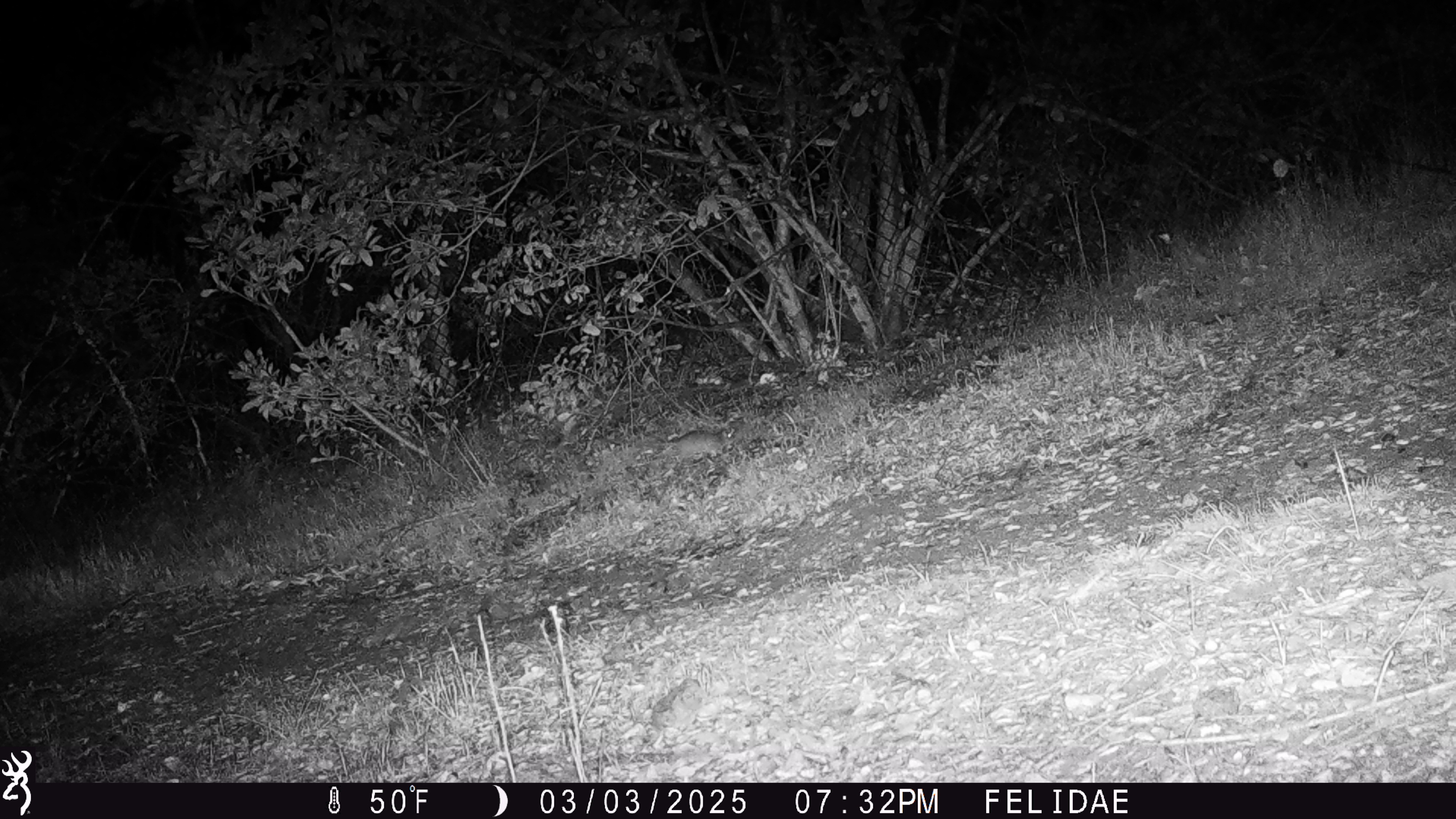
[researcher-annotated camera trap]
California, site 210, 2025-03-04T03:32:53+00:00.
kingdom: Animalia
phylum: Chordata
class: Mammalia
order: Rodentia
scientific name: Rodentia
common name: mouse or rat